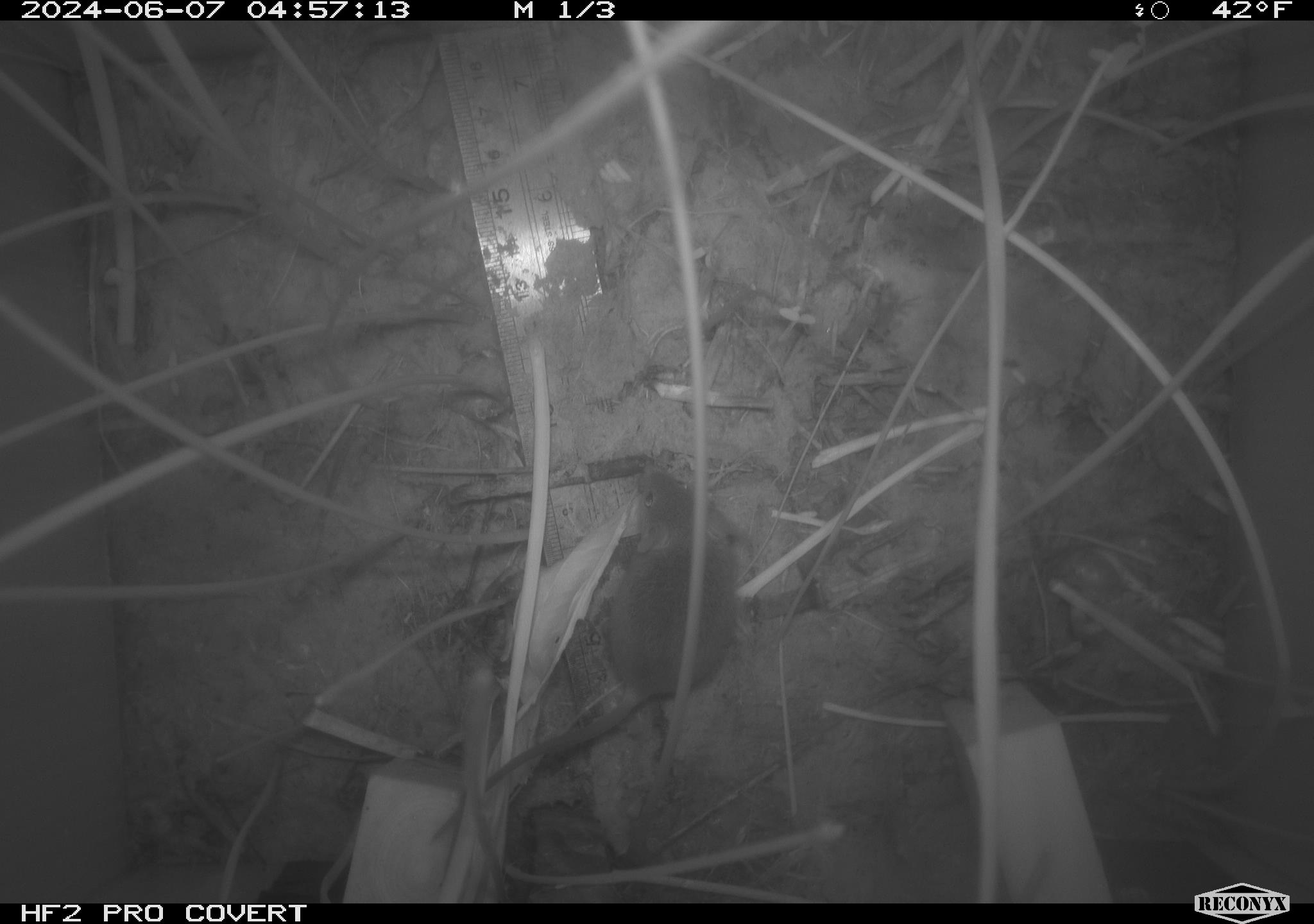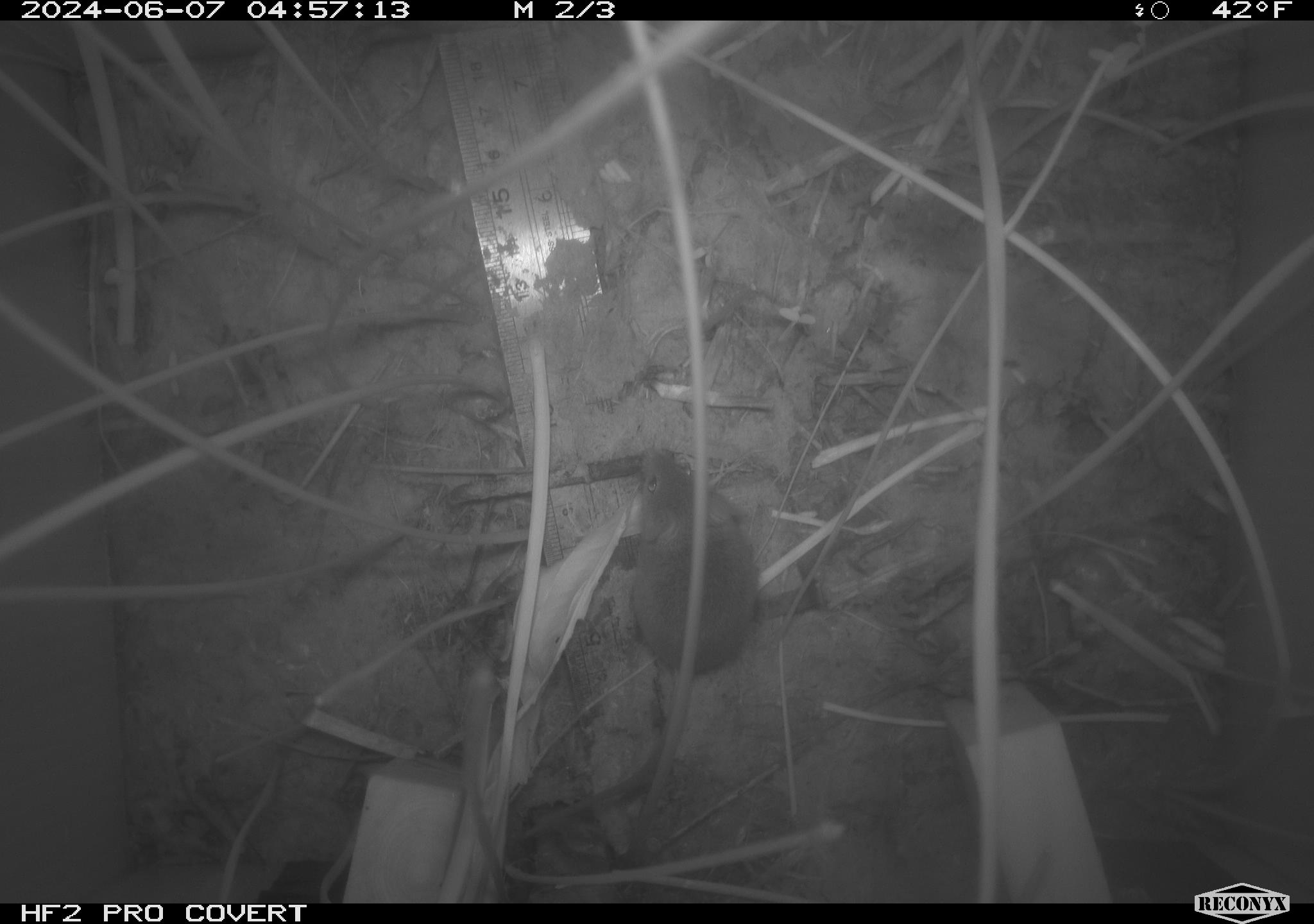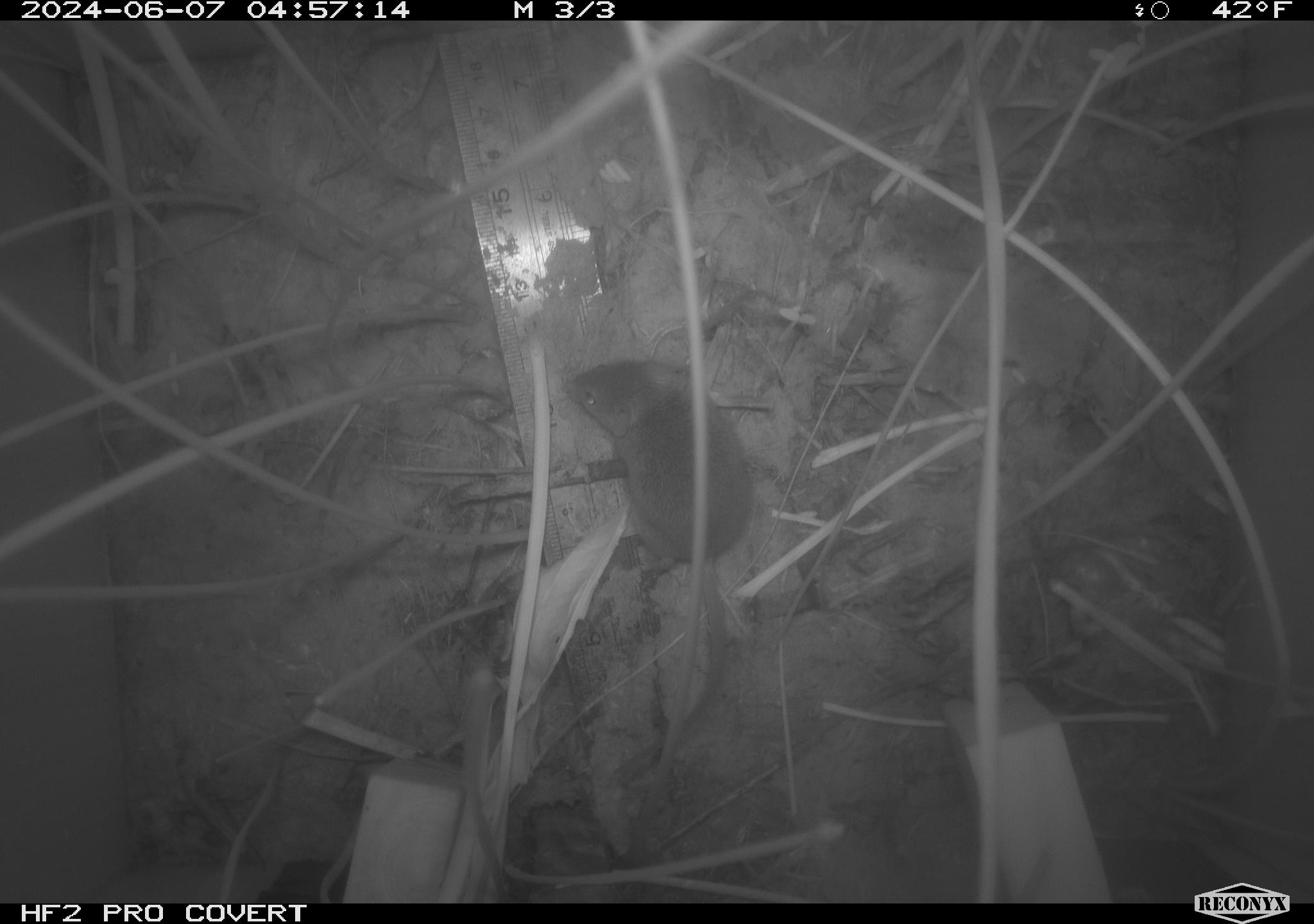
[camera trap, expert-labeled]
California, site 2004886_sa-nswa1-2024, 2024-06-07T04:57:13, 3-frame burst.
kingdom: Animalia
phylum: Chordata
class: Mammalia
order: Rodentia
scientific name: Rodentia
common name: rodent